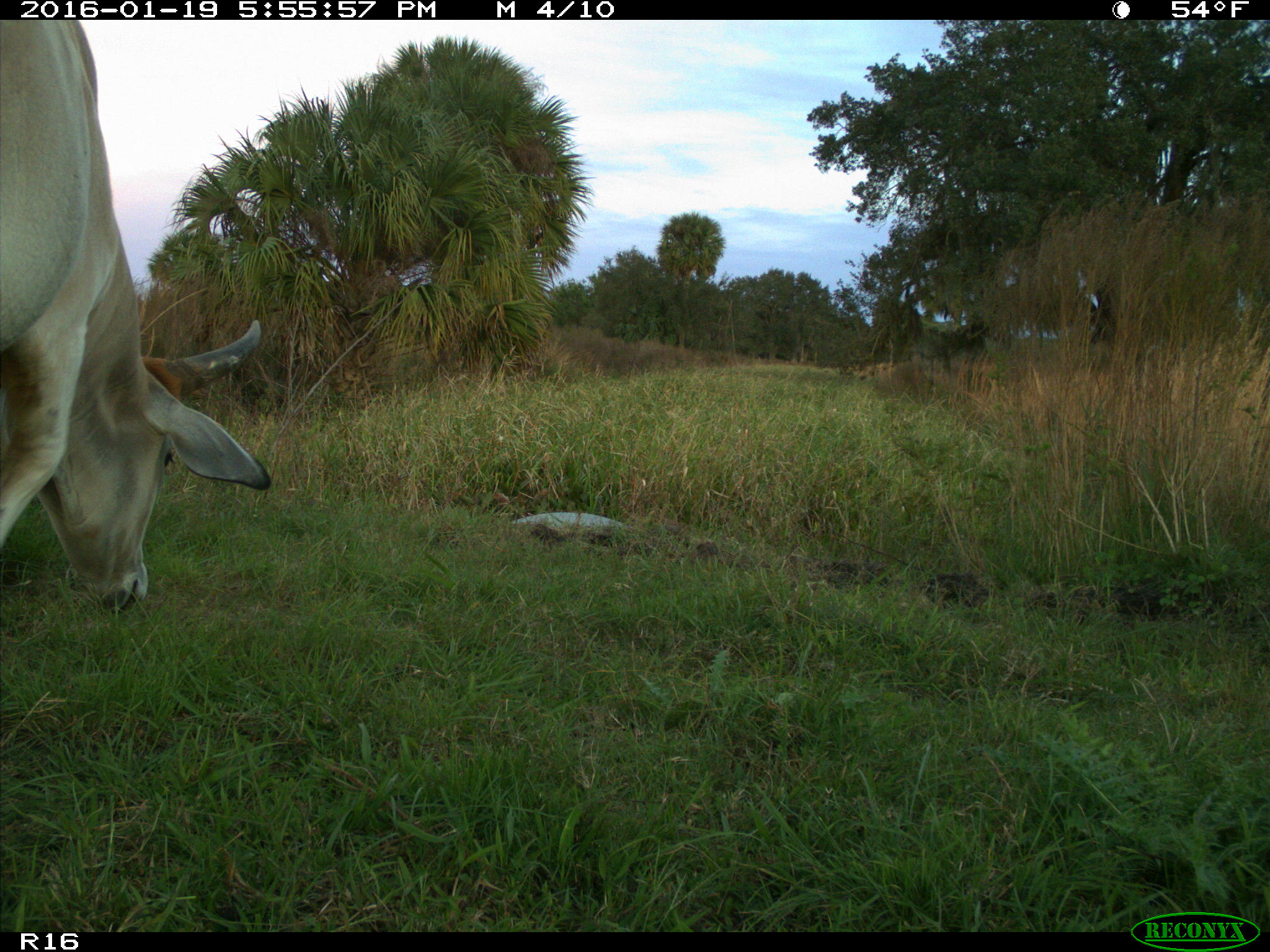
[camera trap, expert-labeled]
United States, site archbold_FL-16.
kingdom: Animalia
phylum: Chordata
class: Mammalia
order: Artiodactyla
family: Bovidae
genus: Bos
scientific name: Bos taurus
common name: domestic cow